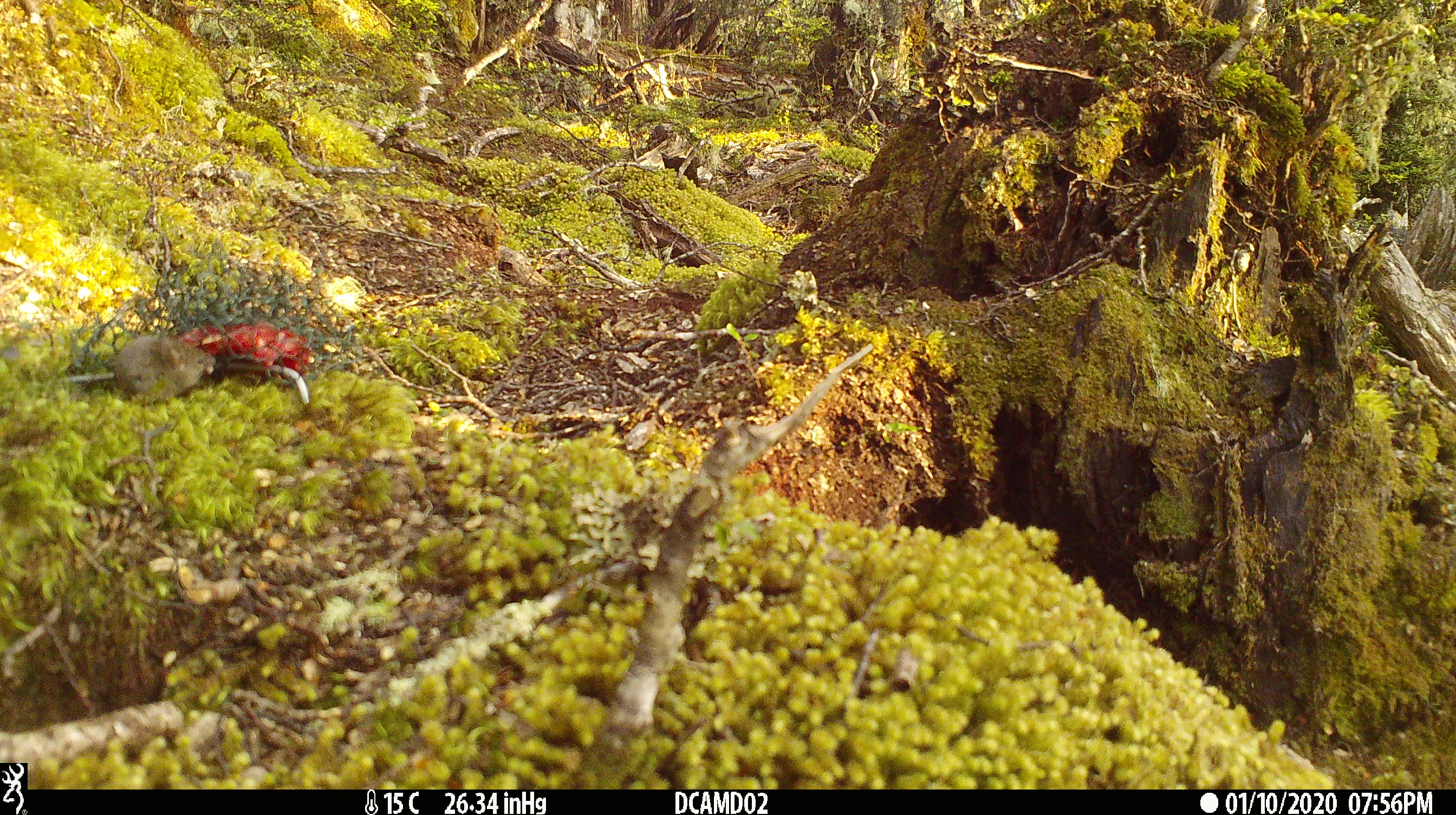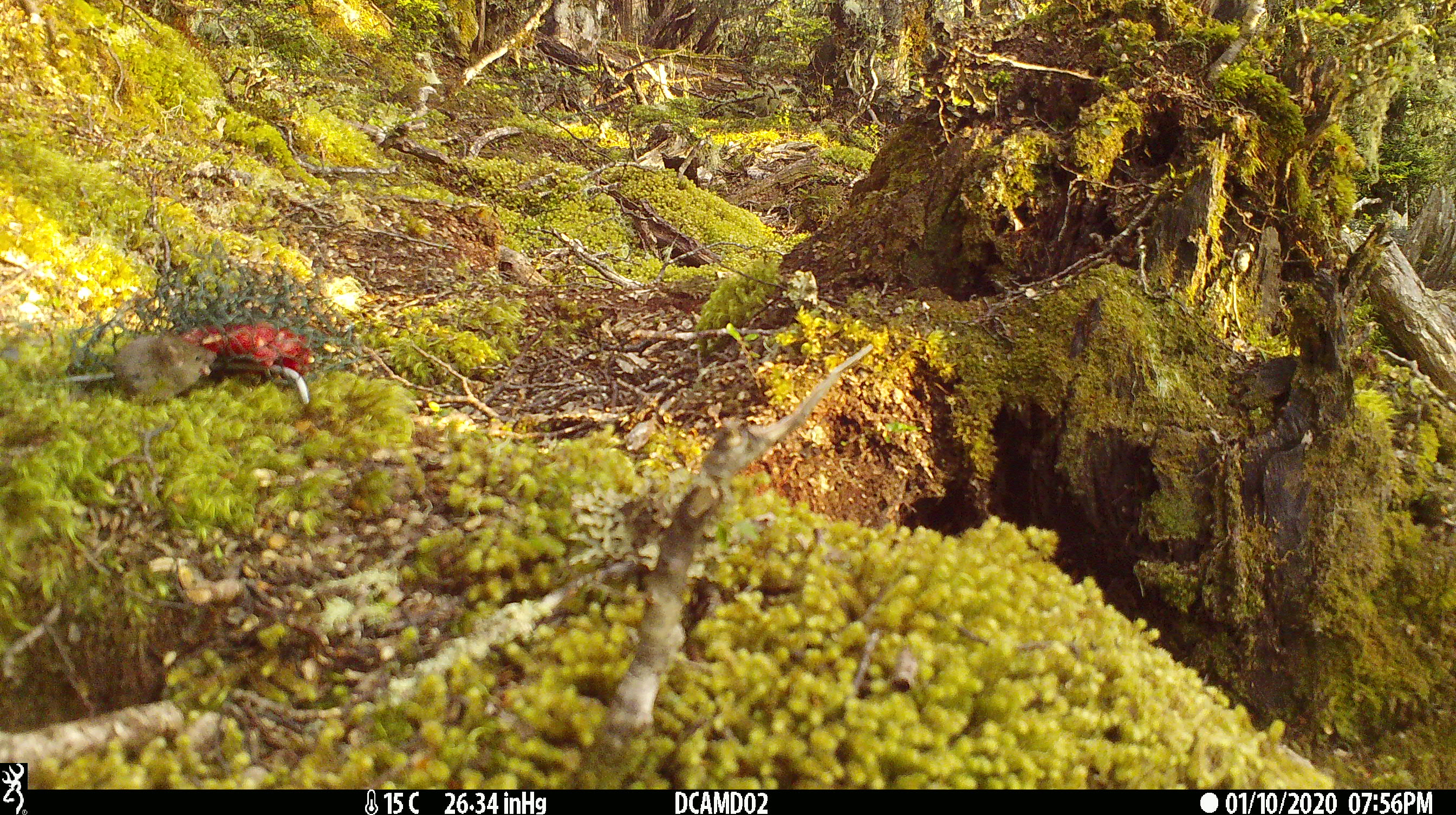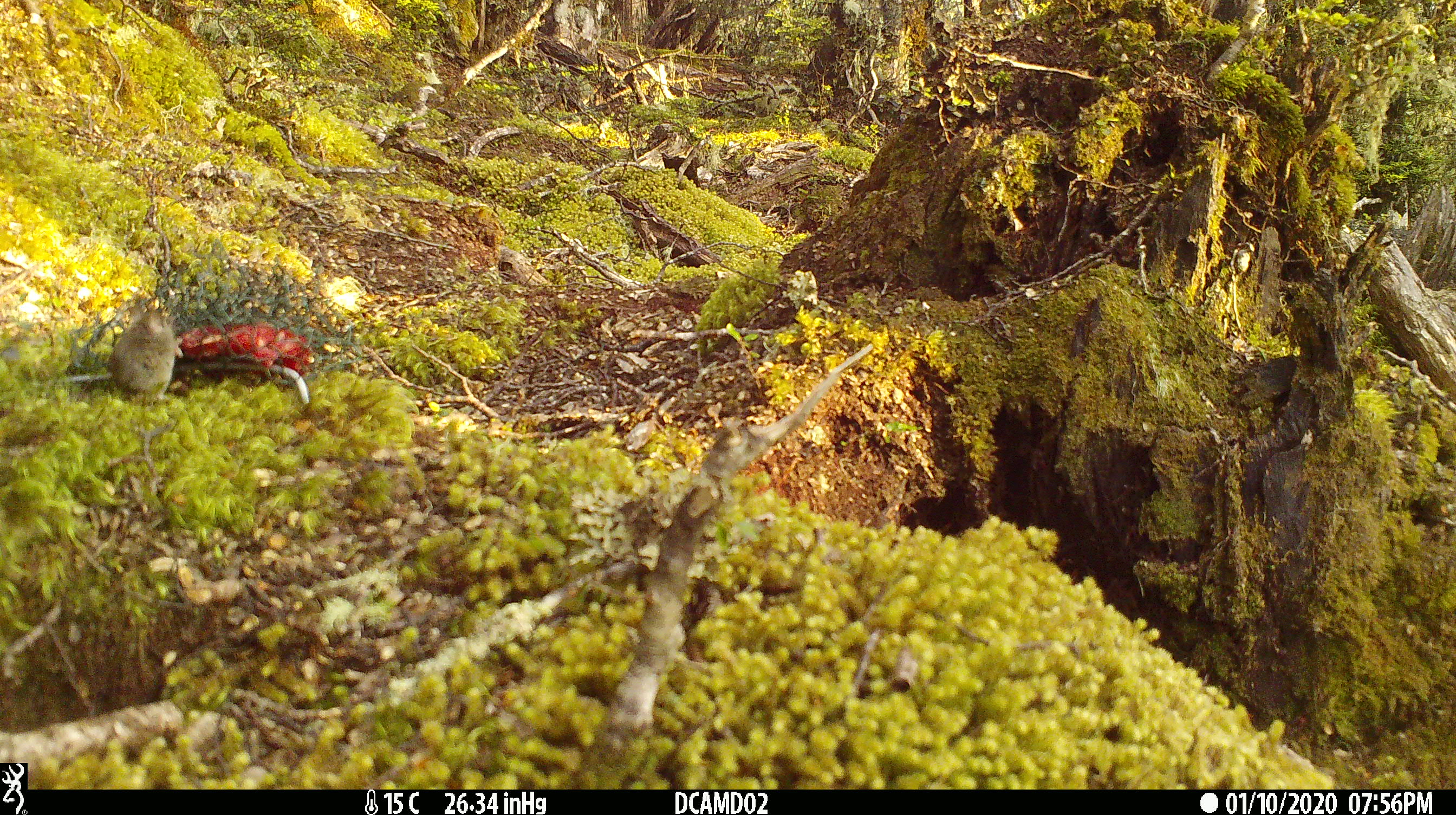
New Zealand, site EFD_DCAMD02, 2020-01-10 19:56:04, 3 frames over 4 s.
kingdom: Animalia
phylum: Chordata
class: Mammalia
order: Rodentia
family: Muridae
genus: Mus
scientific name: Mus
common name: mouse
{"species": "mouse (Mus)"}